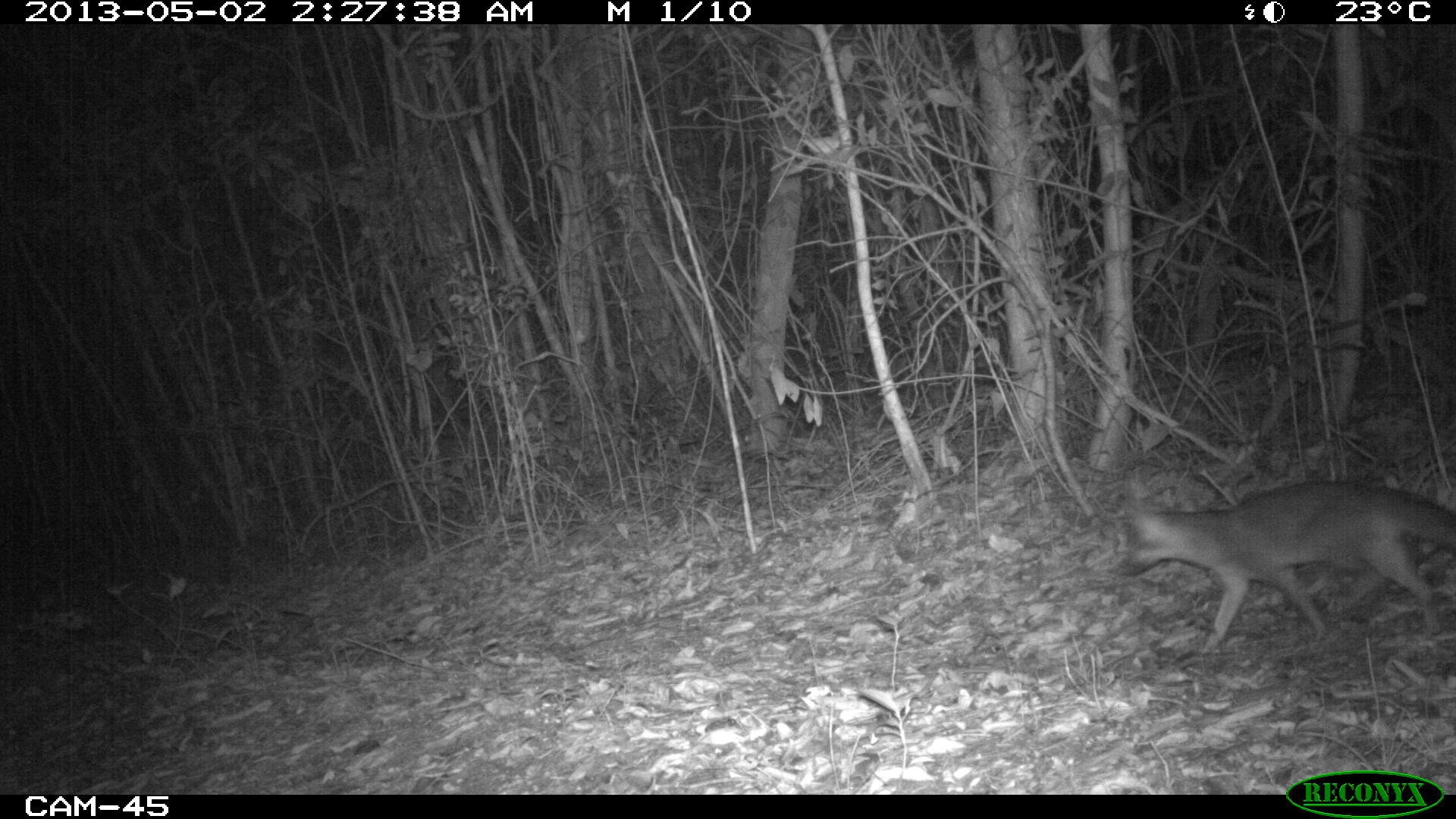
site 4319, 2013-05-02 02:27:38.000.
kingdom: Animalia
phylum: Chordata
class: Mammalia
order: Carnivora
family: Canidae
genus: Urocyon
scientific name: Urocyon cinereoargenteus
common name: gray fox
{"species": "Urocyon cinereoargenteus (gray fox)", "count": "1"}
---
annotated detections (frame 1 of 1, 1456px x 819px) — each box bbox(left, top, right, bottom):
urocyon cinereoargenteus: bbox(1115, 481, 1456, 659)